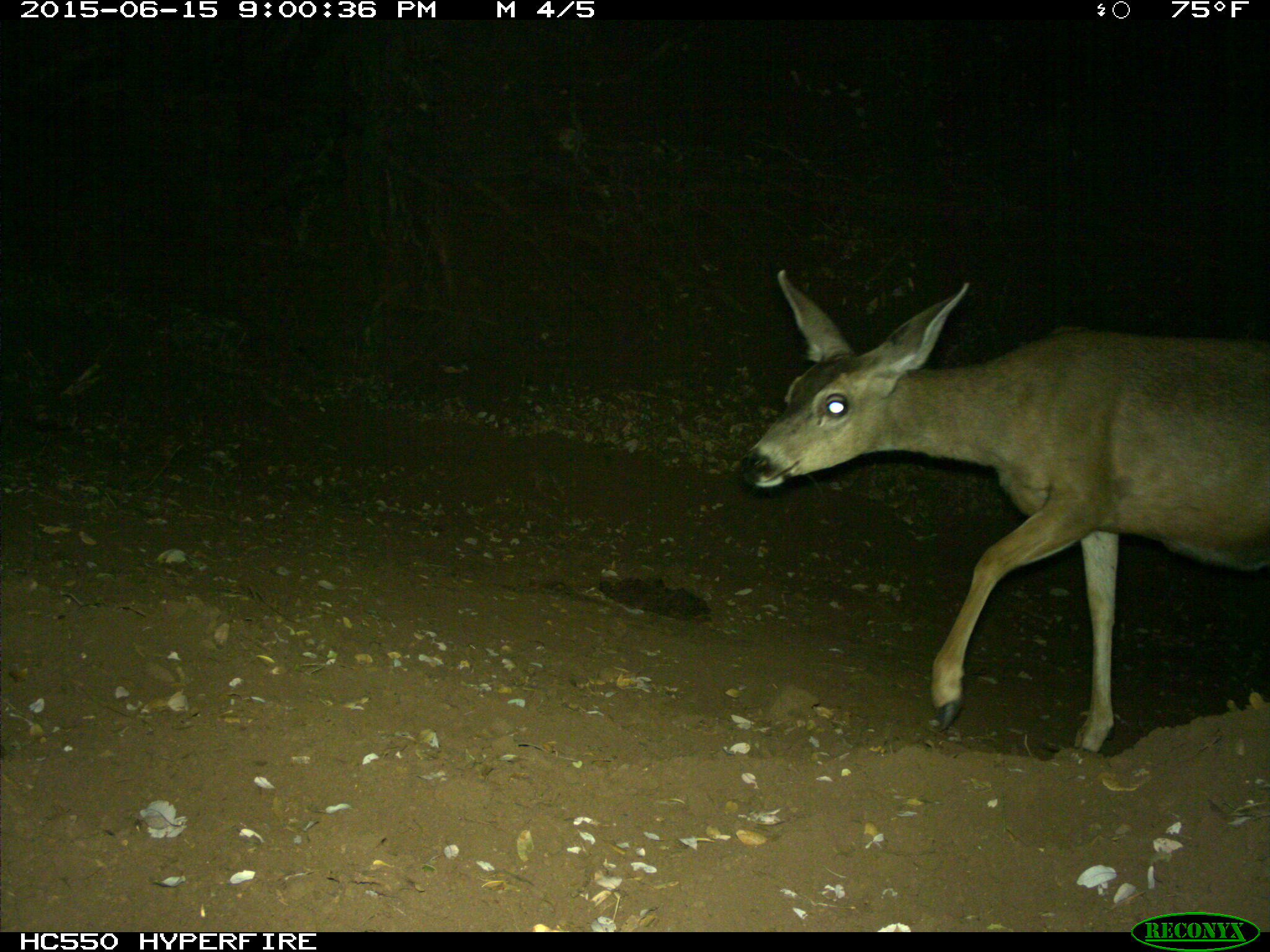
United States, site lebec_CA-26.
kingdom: Animalia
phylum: Chordata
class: Mammalia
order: Artiodactyla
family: Cervidae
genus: Odocoileus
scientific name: Odocoileus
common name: deer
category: unidentified deer